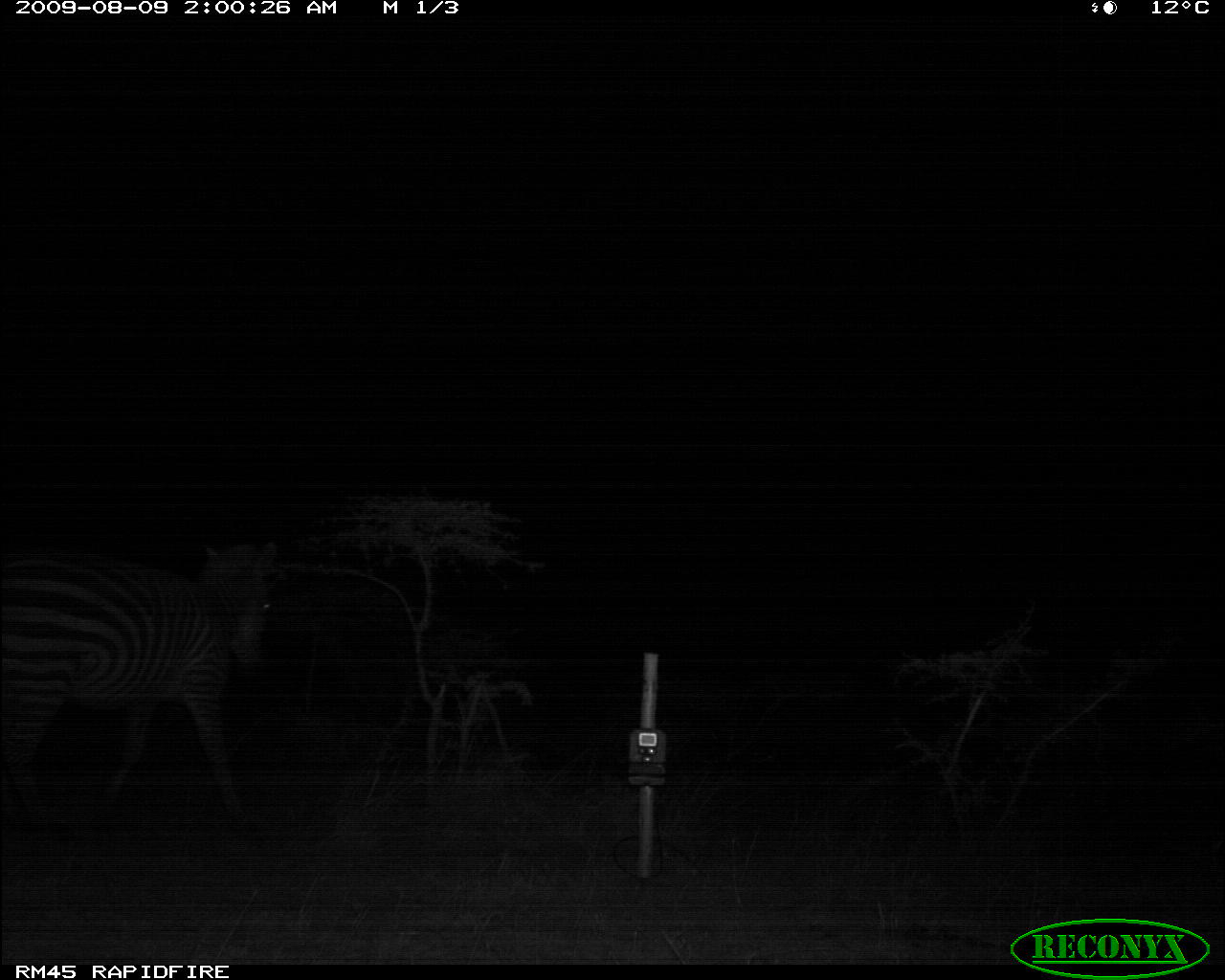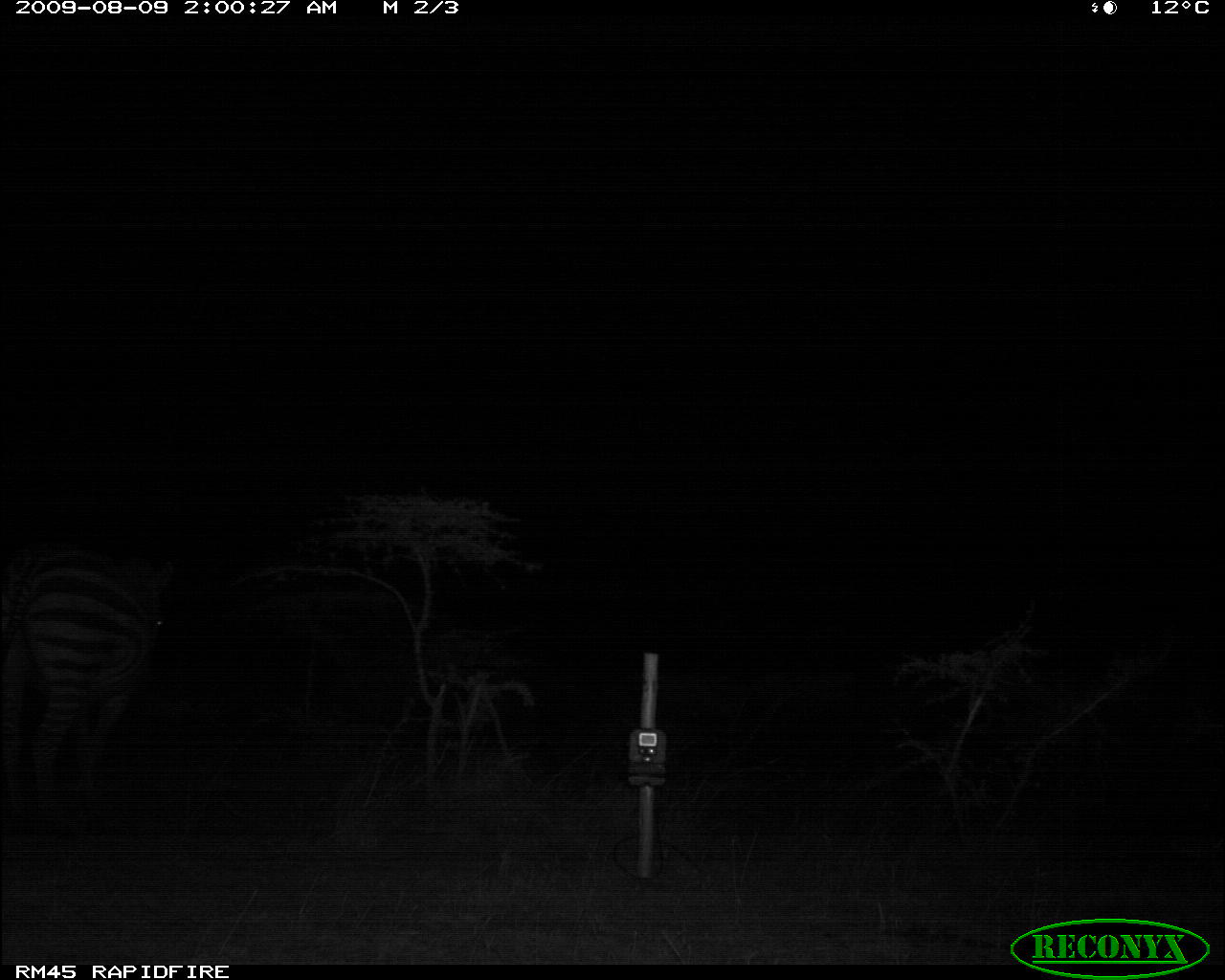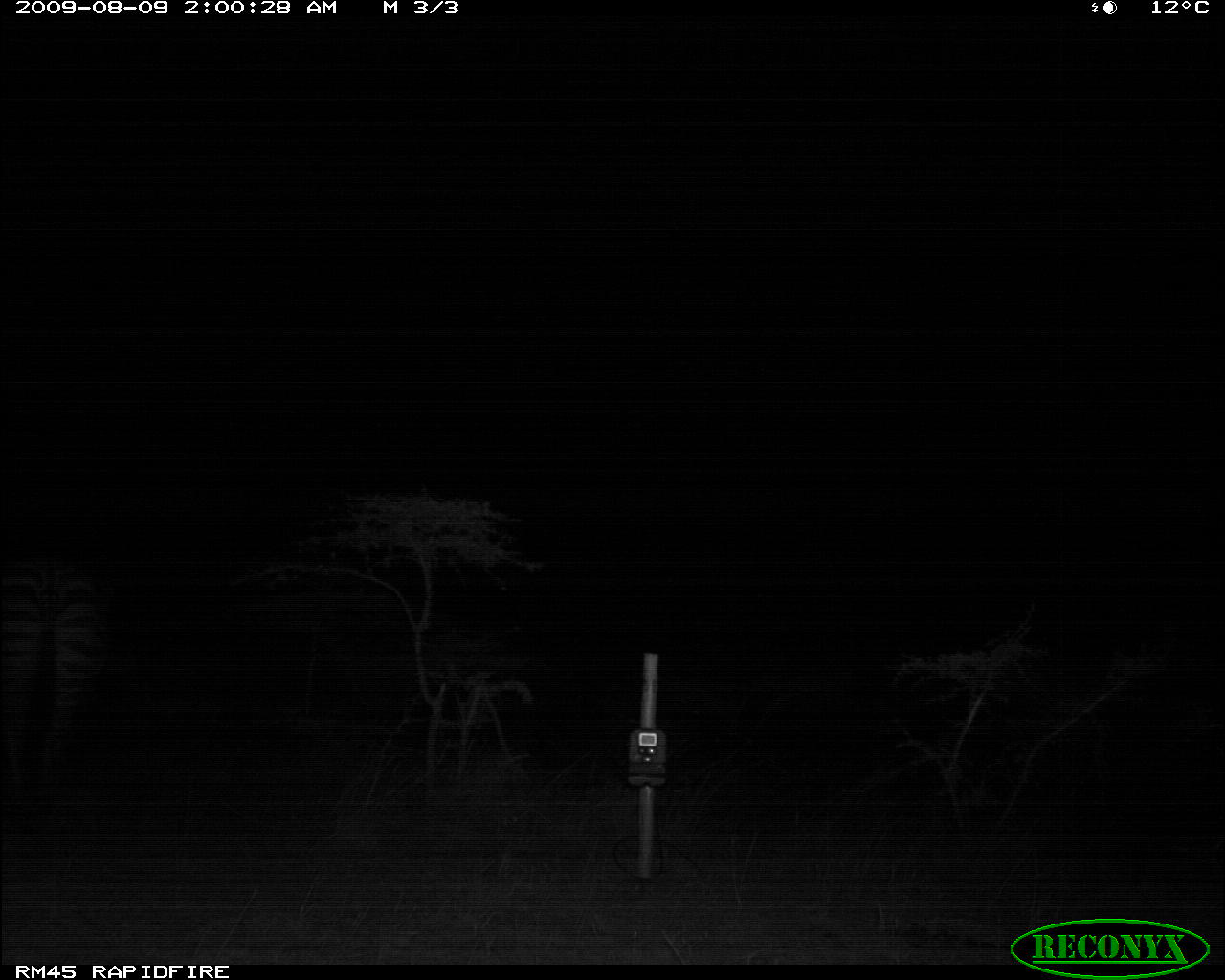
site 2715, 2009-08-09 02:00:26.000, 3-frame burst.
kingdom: Animalia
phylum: Chordata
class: Mammalia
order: Perissodactyla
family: Equidae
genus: Equus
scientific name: Equus quagga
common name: plains zebra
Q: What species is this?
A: Equus quagga (plains zebra).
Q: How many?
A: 1.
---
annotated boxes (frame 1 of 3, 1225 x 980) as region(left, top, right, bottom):
equus quagga: region(0, 528, 291, 822)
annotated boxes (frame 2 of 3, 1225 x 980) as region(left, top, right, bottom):
equus quagga: region(0, 547, 170, 822)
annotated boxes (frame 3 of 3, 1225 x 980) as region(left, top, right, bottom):
equus quagga: region(0, 556, 104, 822)